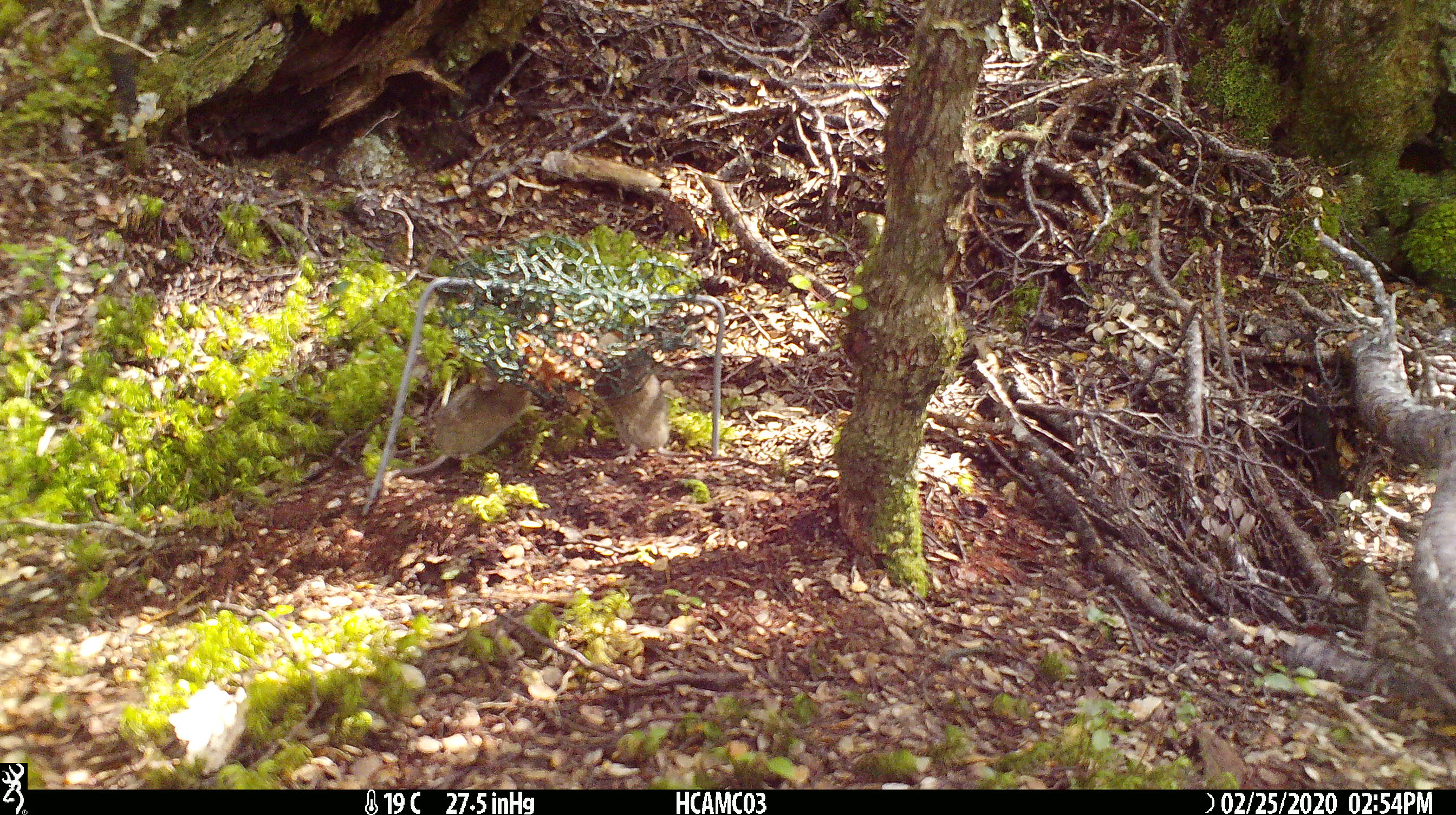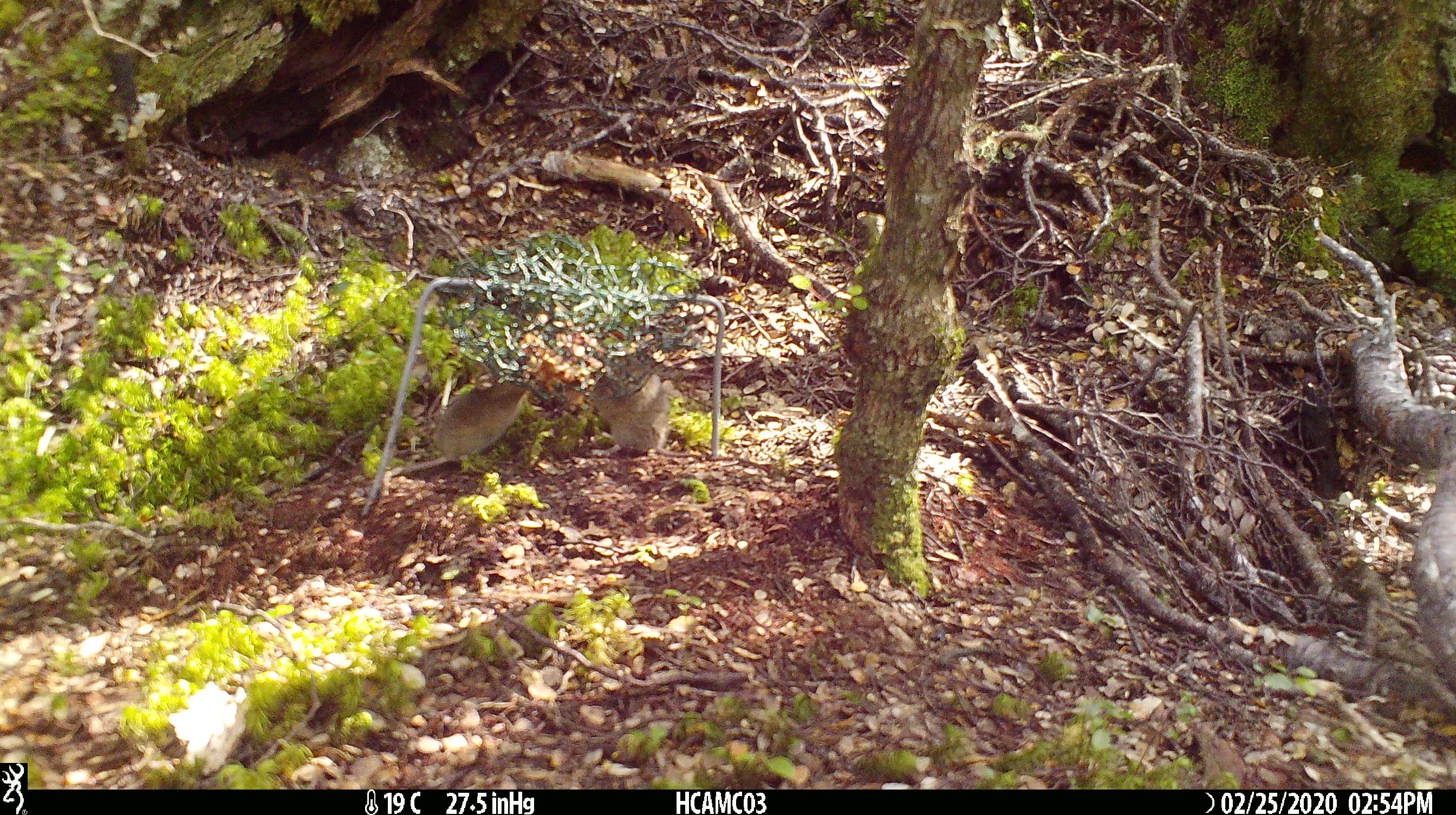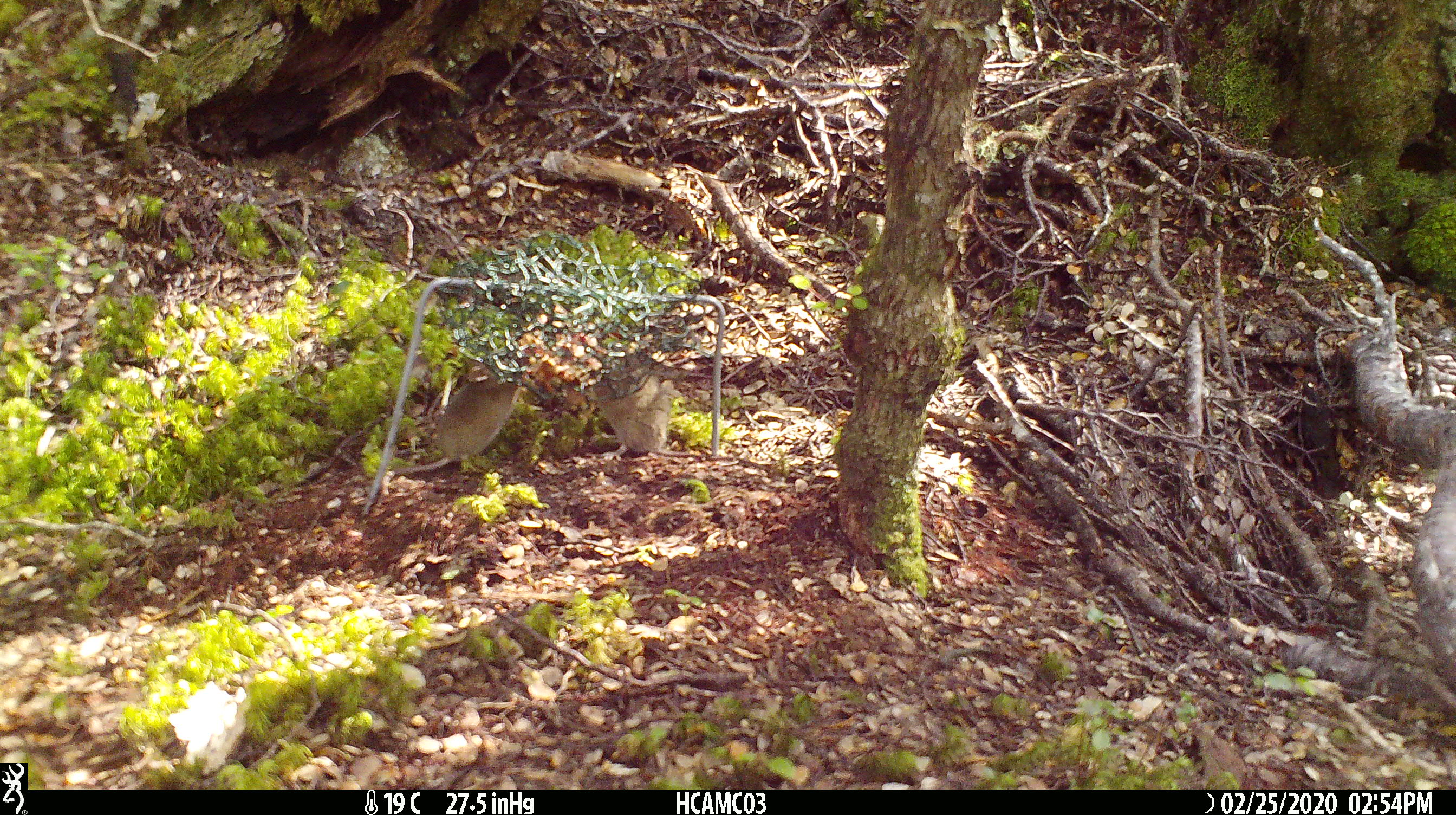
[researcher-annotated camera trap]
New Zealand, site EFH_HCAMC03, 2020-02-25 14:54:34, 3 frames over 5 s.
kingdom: Animalia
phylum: Chordata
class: Mammalia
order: Rodentia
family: Muridae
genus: Mus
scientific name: Mus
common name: mouse